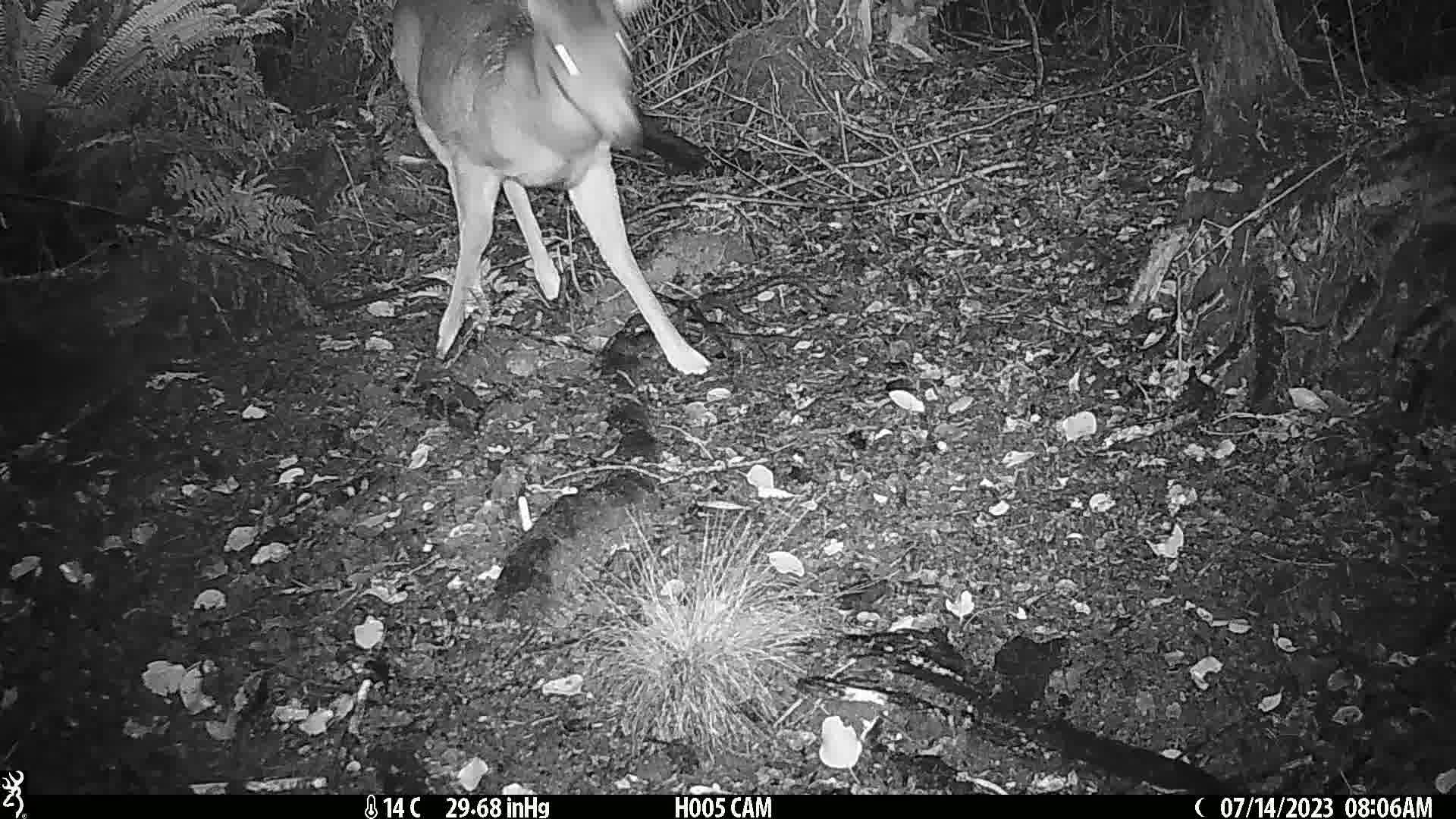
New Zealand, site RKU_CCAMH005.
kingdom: Animalia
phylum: Chordata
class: Mammalia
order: Artiodactyla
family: Cervidae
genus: Odocoileus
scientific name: Odocoileus virginianus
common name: white-tailed deer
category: white tailed deer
White tailed deer (white-tailed deer) (Odocoileus virginianus).